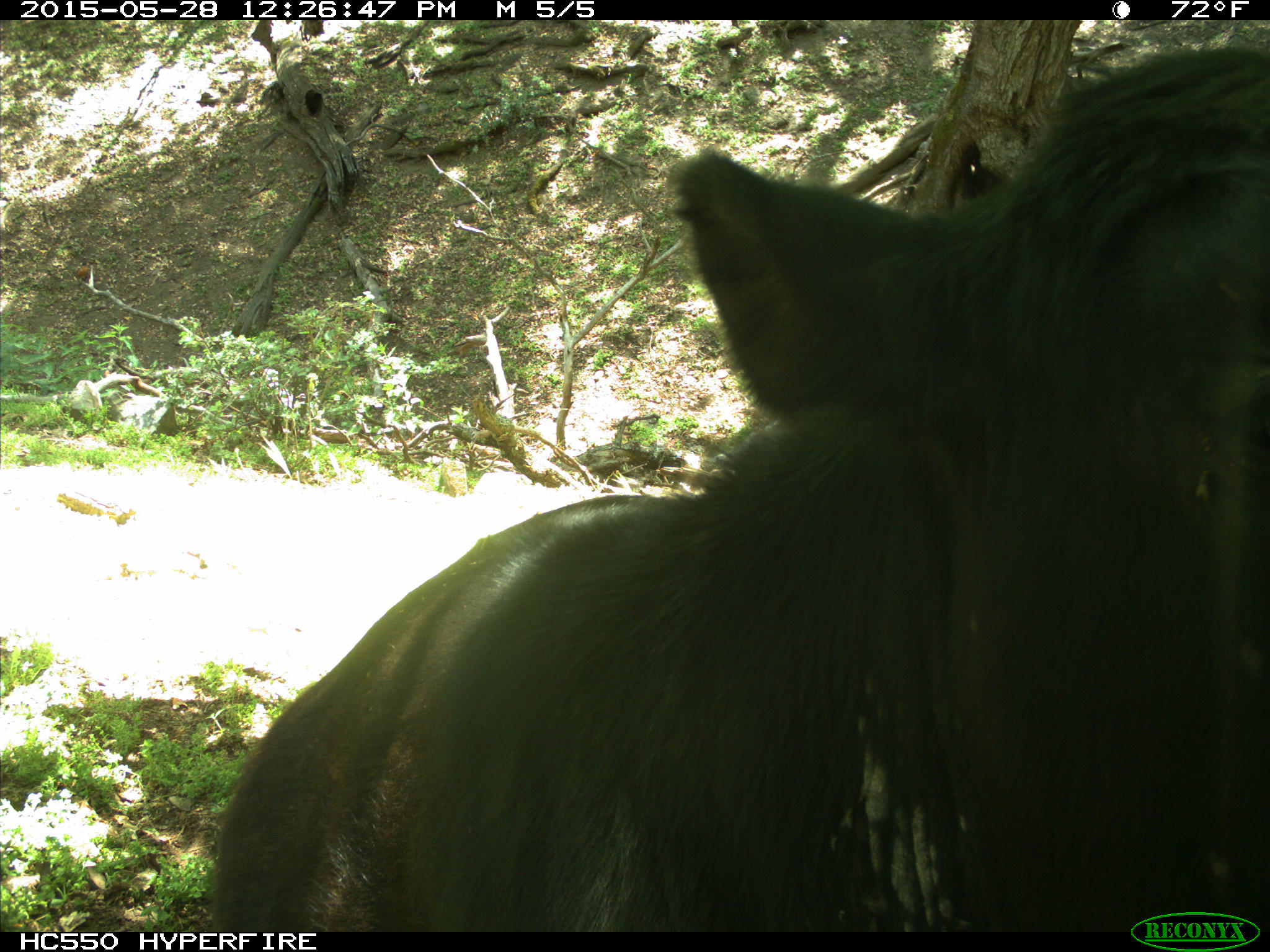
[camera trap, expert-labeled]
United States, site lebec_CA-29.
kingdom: Animalia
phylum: Chordata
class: Mammalia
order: Artiodactyla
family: Bovidae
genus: Bos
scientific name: Bos taurus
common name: domestic cow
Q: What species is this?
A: Bos taurus (domestic cow).